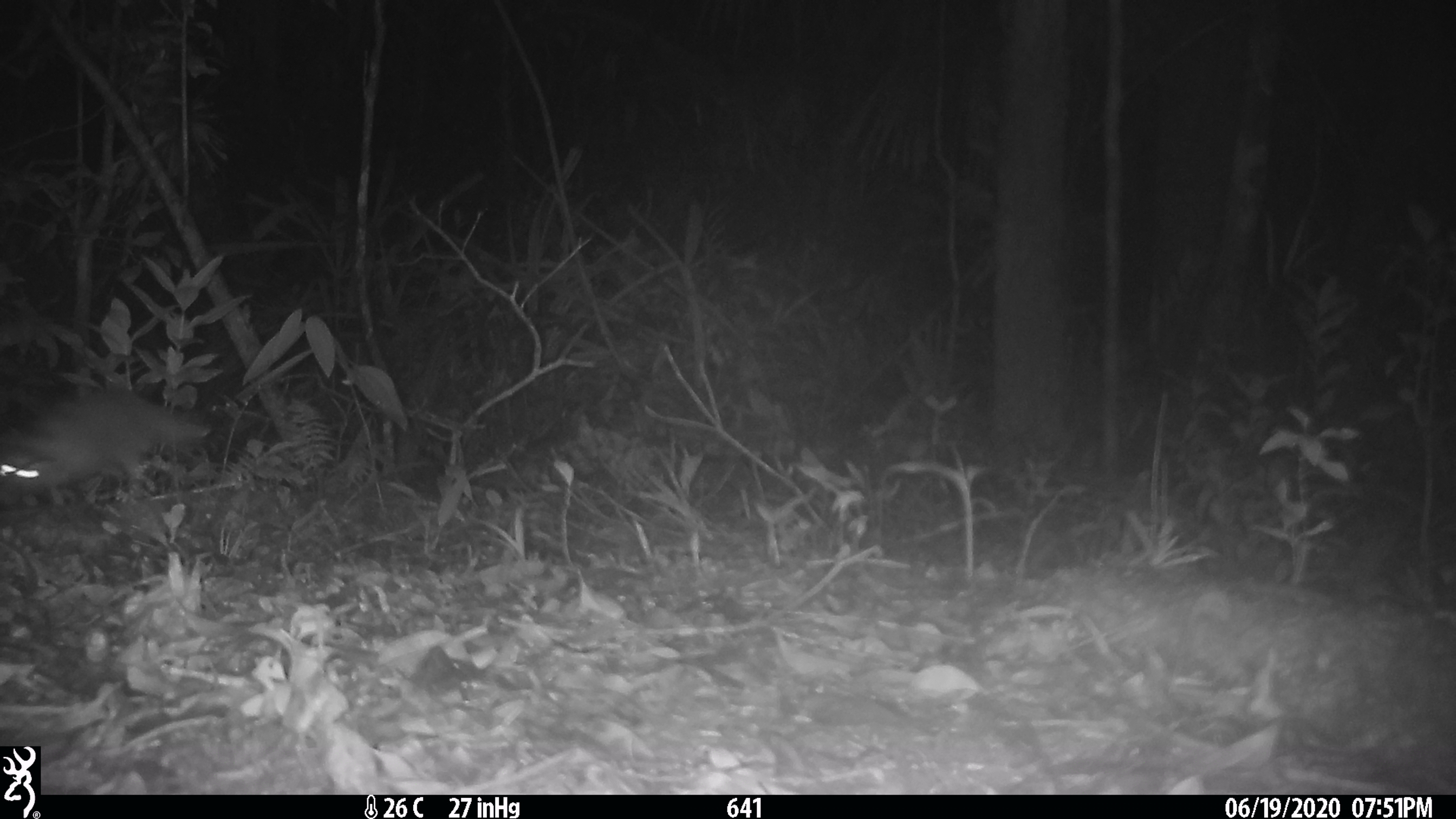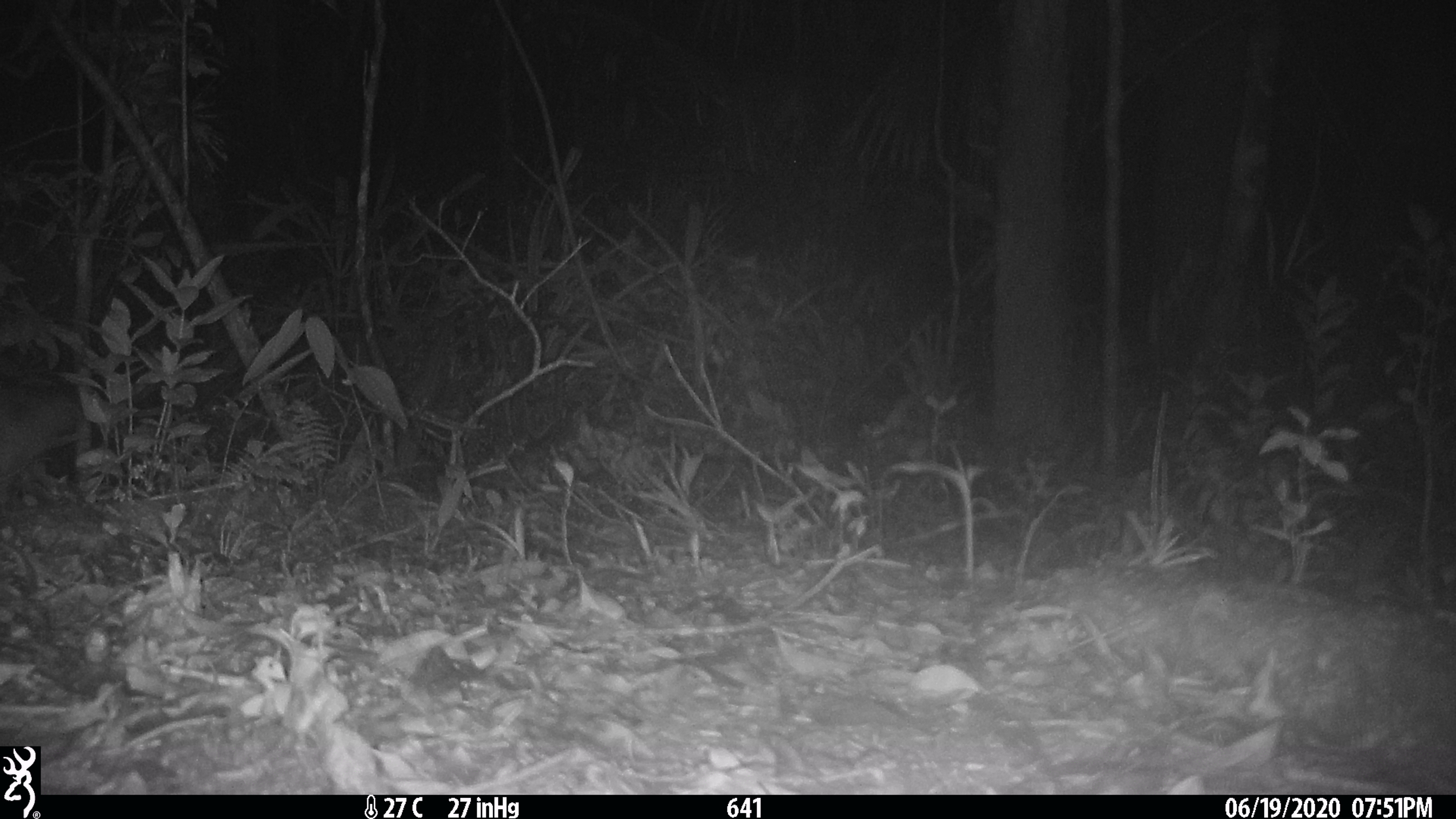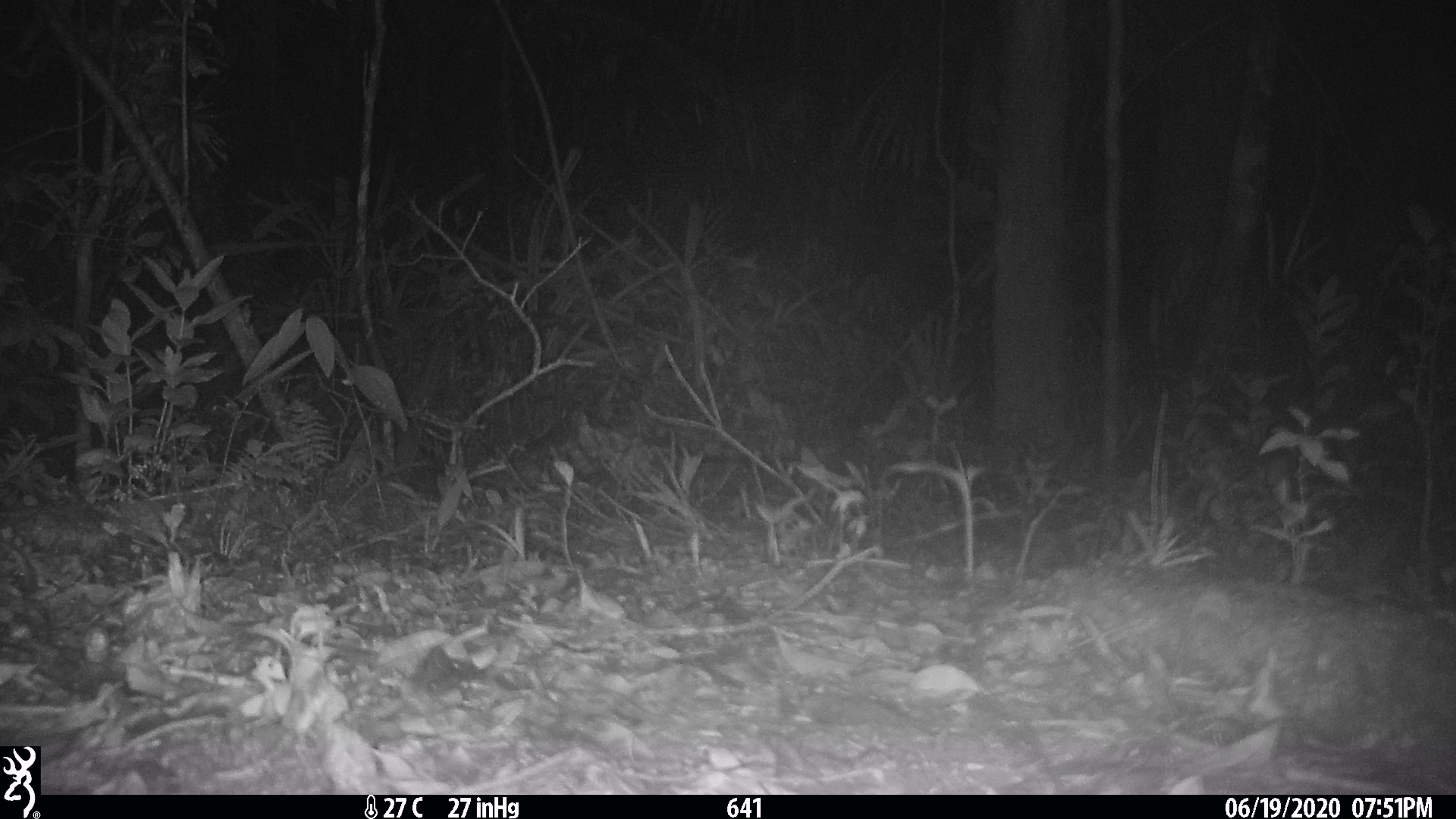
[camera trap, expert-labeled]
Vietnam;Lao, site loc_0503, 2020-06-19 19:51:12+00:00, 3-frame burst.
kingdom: Animalia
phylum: Chordata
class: Mammalia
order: Carnivora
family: Viverridae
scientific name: Paradoxurinae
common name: palm civet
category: unidentified palm civet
Unidentified palm civet (palm civet) (Paradoxurinae). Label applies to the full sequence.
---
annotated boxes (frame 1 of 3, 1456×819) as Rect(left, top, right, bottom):
unidentified palm civet: Rect(0, 389, 210, 510)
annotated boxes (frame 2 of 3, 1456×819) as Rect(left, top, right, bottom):
unidentified palm civet: Rect(1, 391, 94, 494)